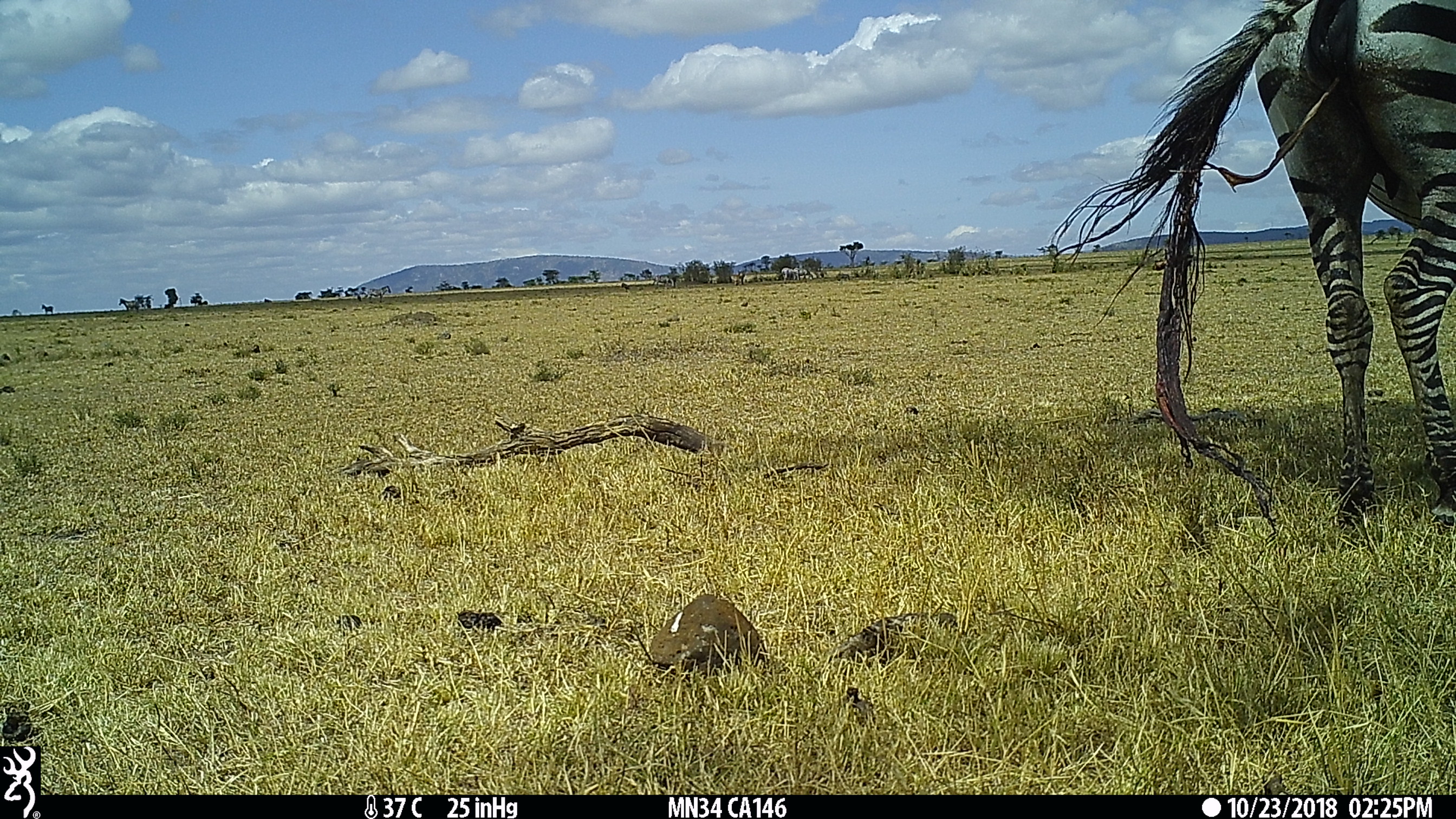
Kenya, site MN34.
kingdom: Animalia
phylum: Chordata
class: Mammalia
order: Perissodactyla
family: Equidae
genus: Equus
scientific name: Equus quagga burchellii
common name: burchell's zebra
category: zebra